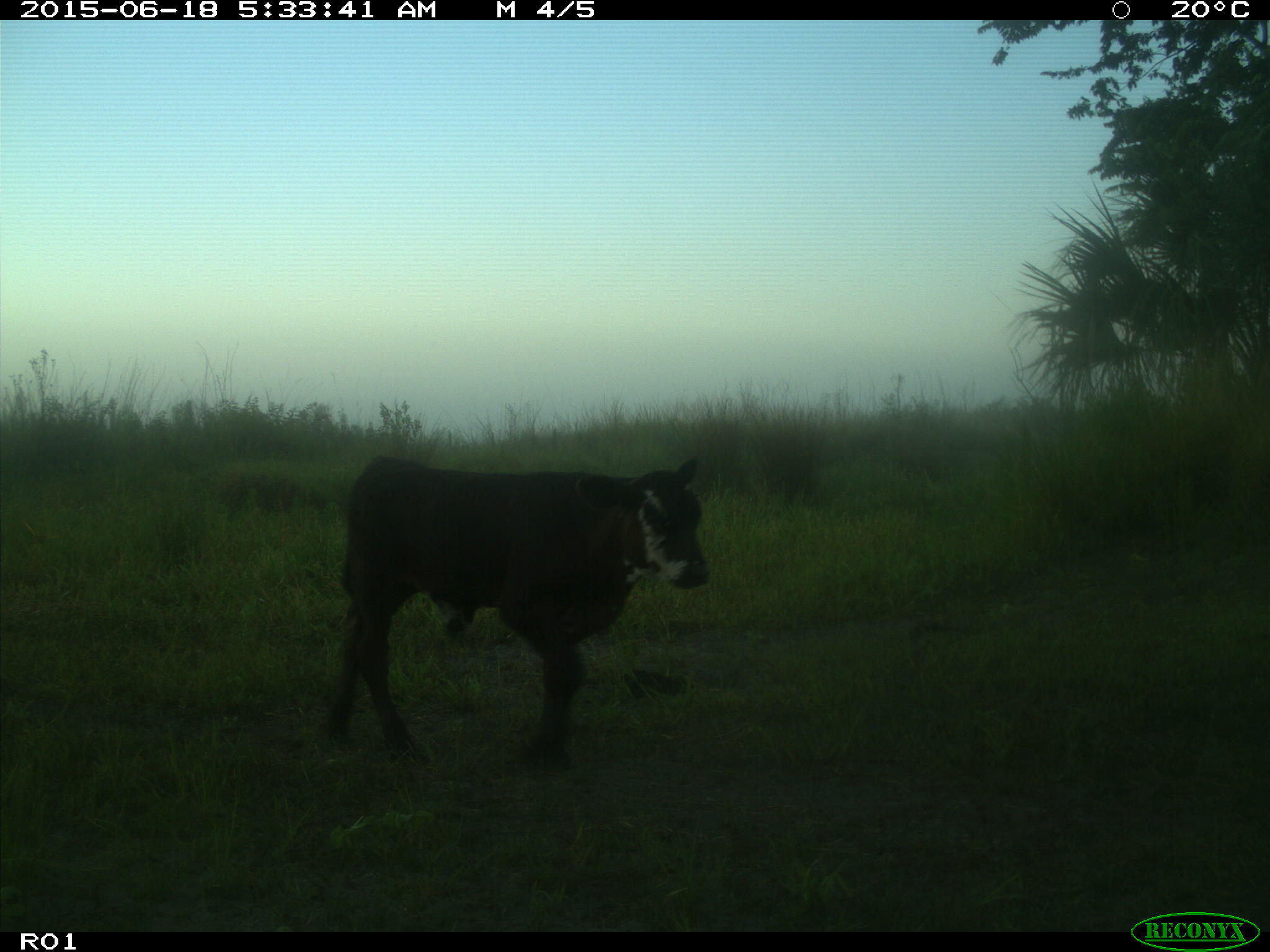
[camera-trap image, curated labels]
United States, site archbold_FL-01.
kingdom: Animalia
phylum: Chordata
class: Mammalia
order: Artiodactyla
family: Bovidae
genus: Bos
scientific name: Bos taurus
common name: domestic cow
Bos taurus (domestic cow).